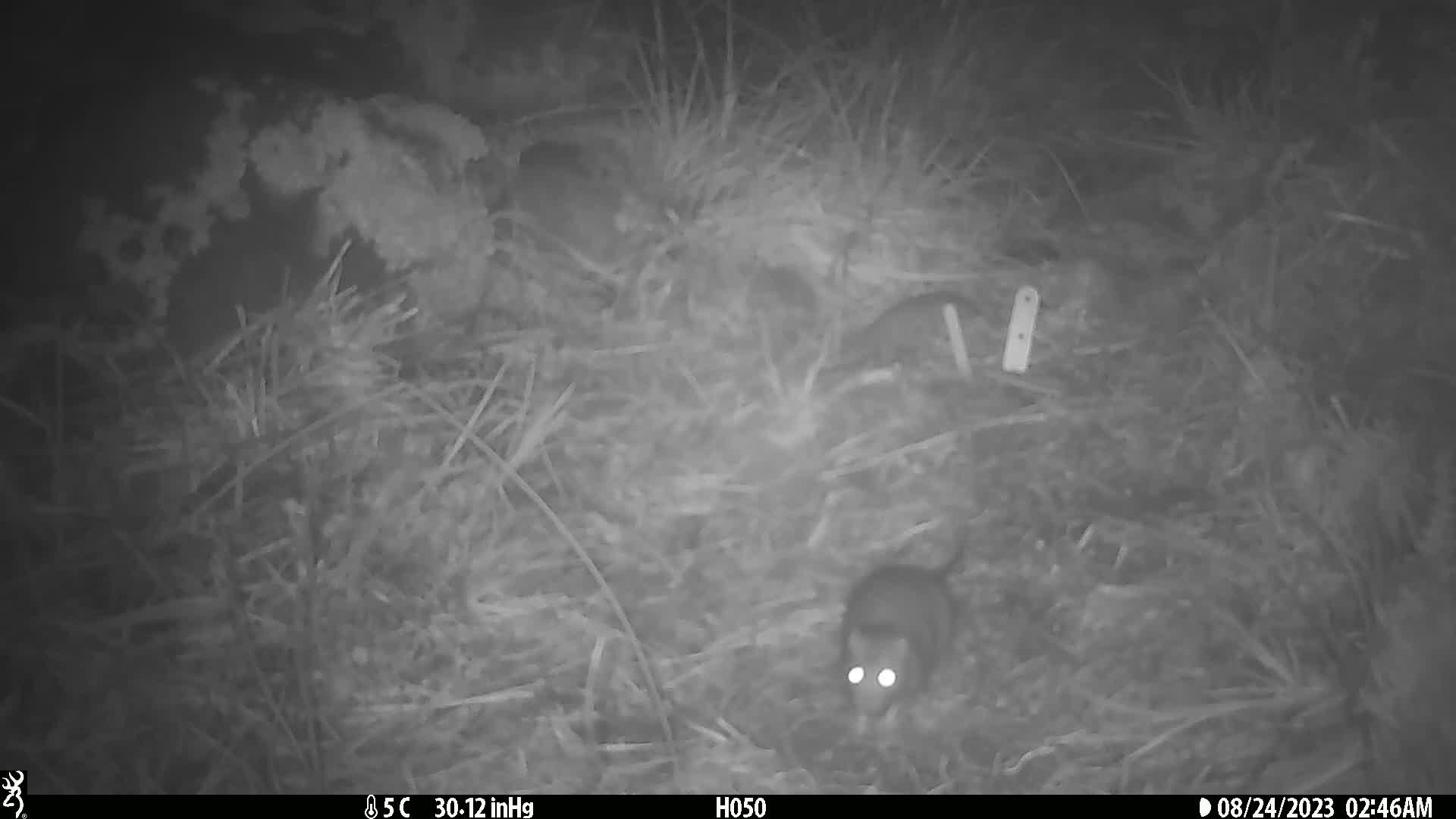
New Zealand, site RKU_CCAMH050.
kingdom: Animalia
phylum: Chordata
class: Mammalia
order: Rodentia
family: Muridae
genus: Rattus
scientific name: Rattus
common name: rat